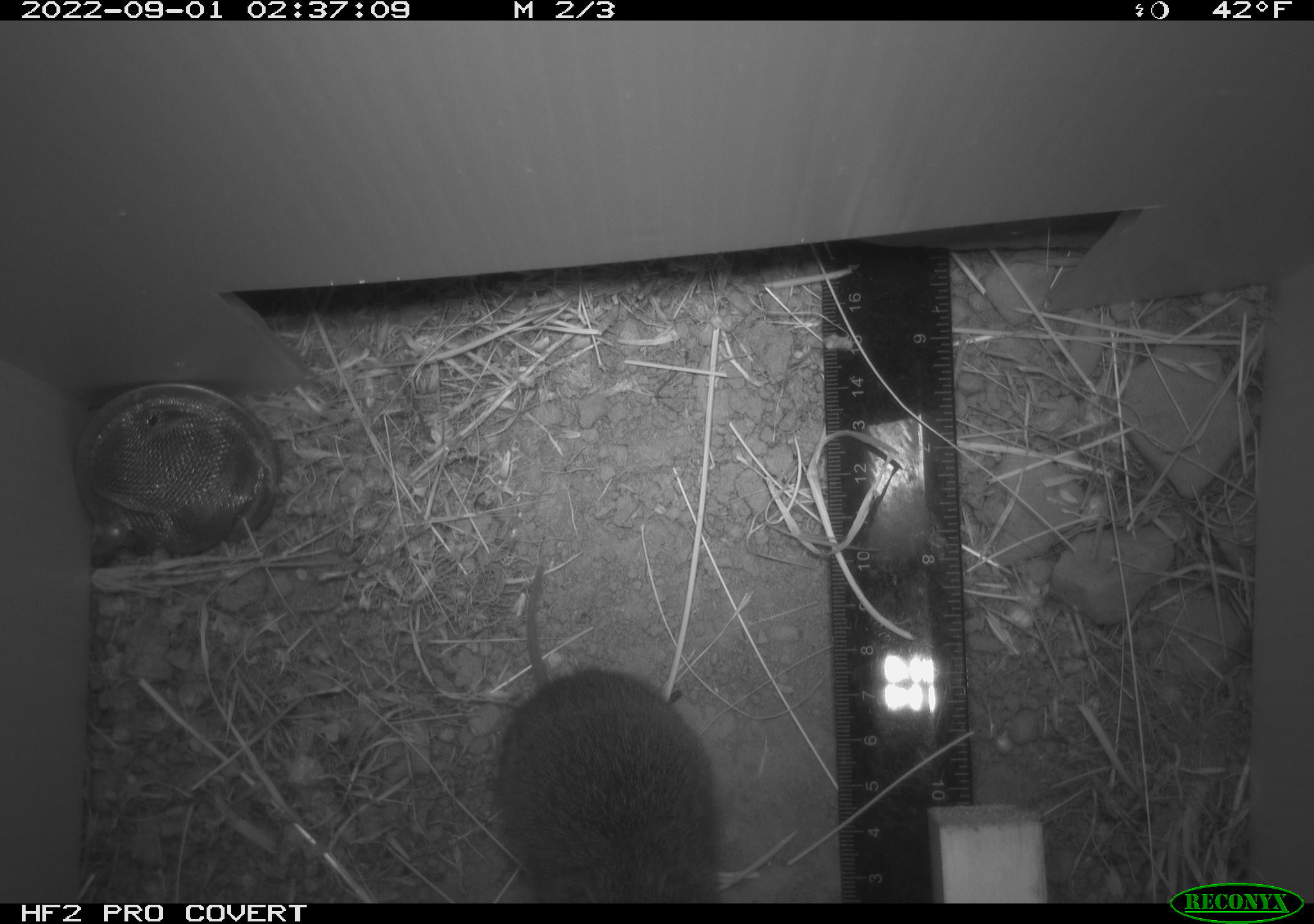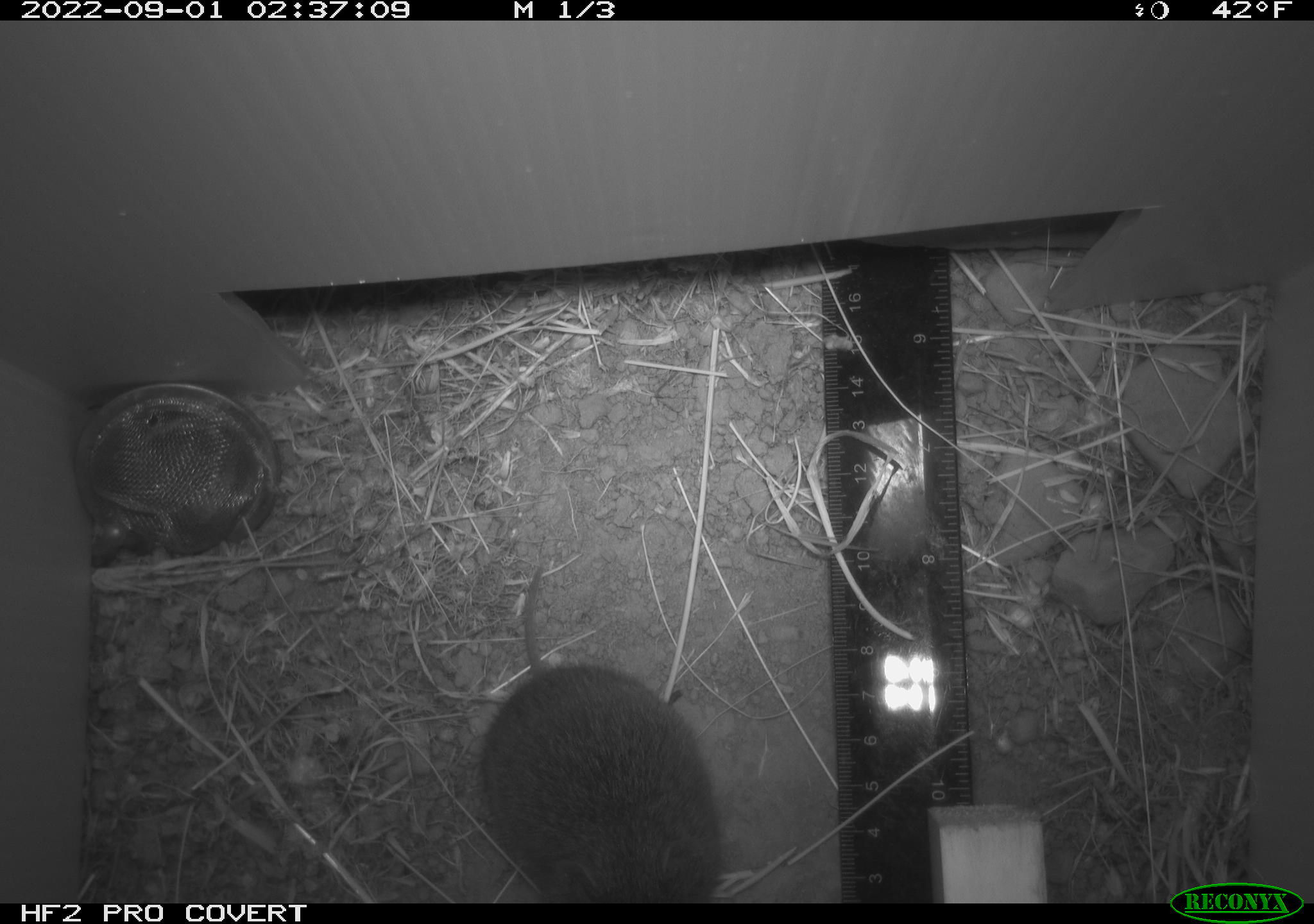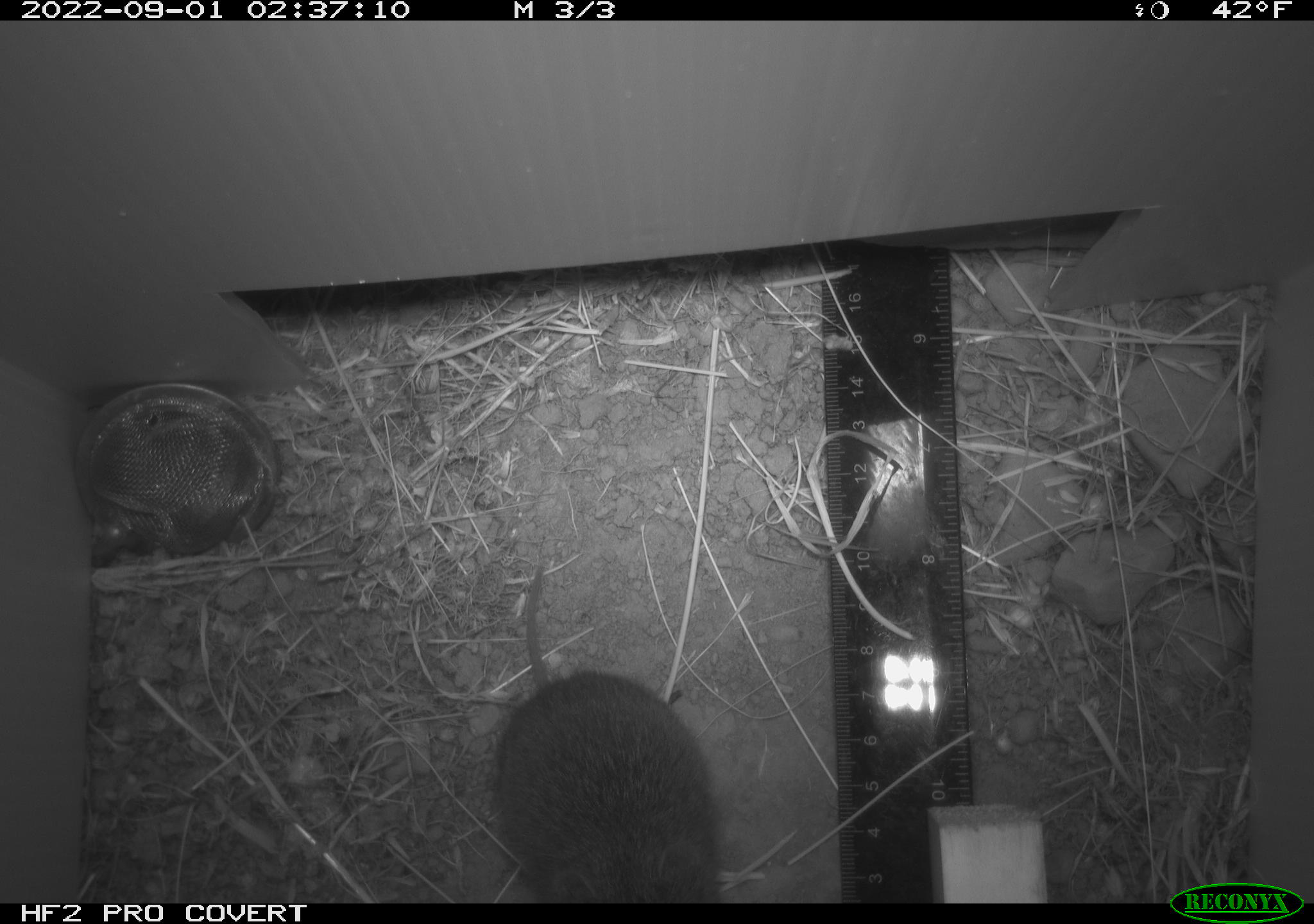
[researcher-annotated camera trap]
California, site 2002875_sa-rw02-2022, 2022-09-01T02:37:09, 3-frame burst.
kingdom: Animalia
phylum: Chordata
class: Mammalia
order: Rodentia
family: Cricetidae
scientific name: Arvicolinae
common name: voles, lemmings, and muskrats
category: arvicolinae subfamily